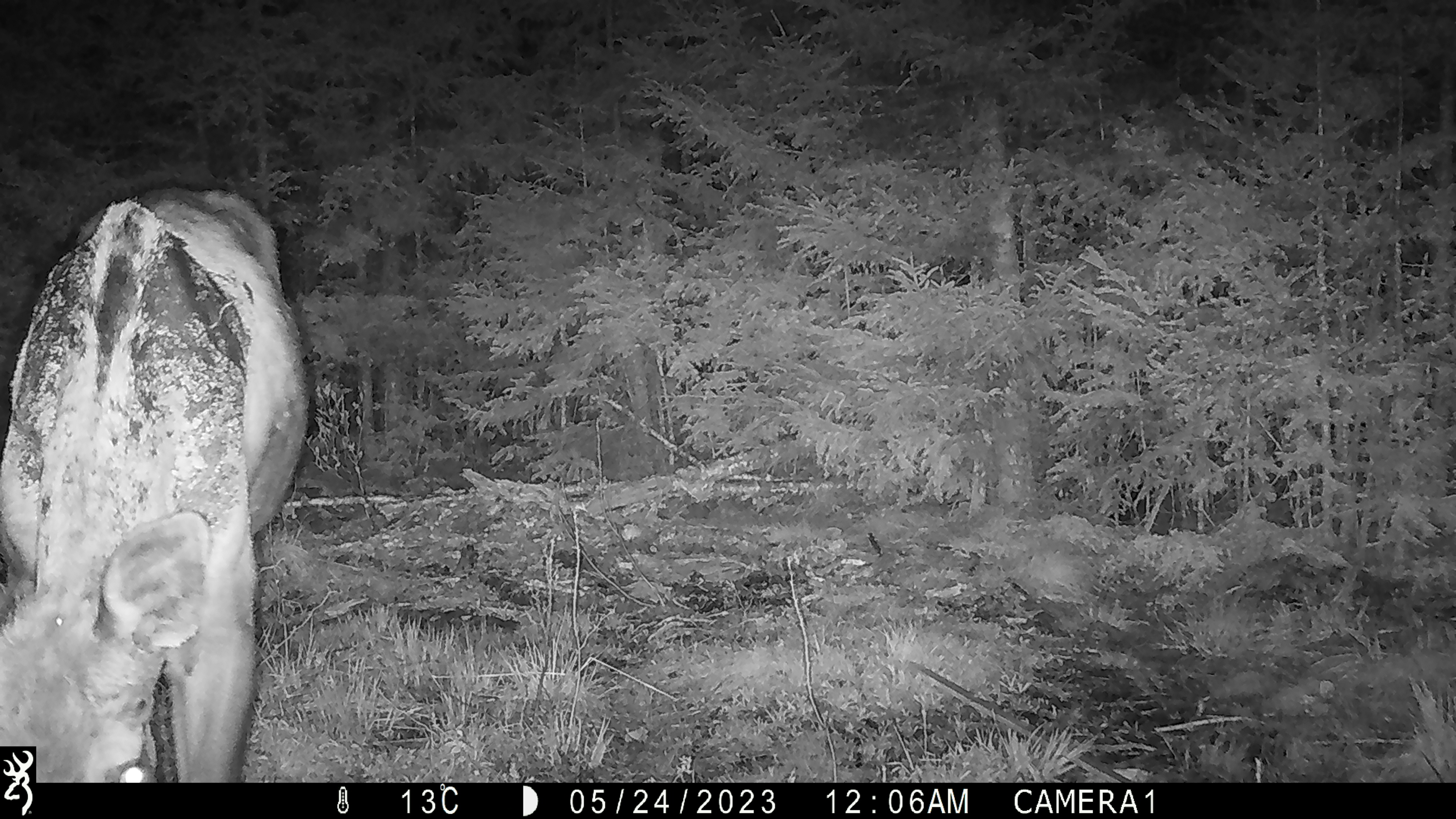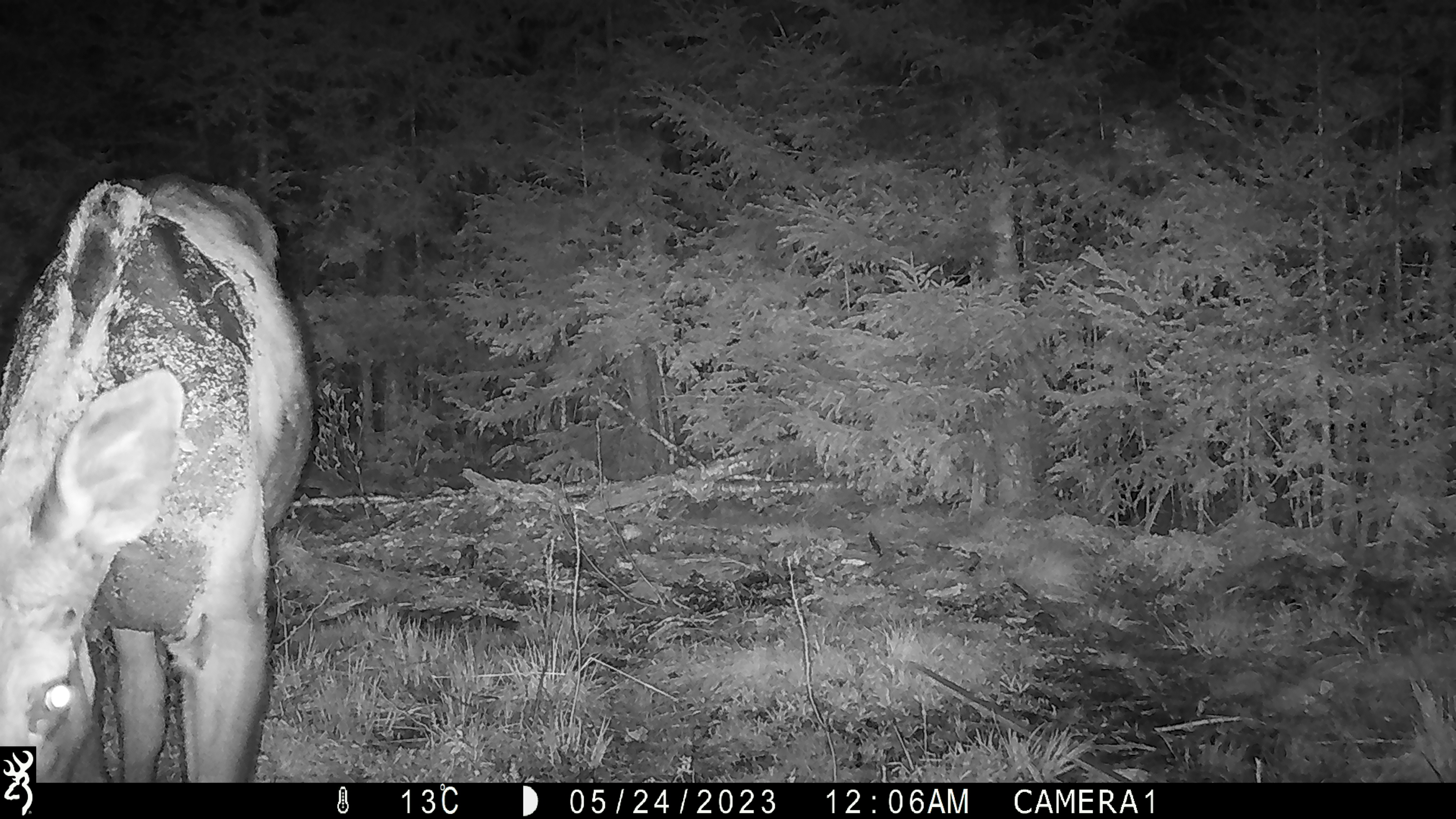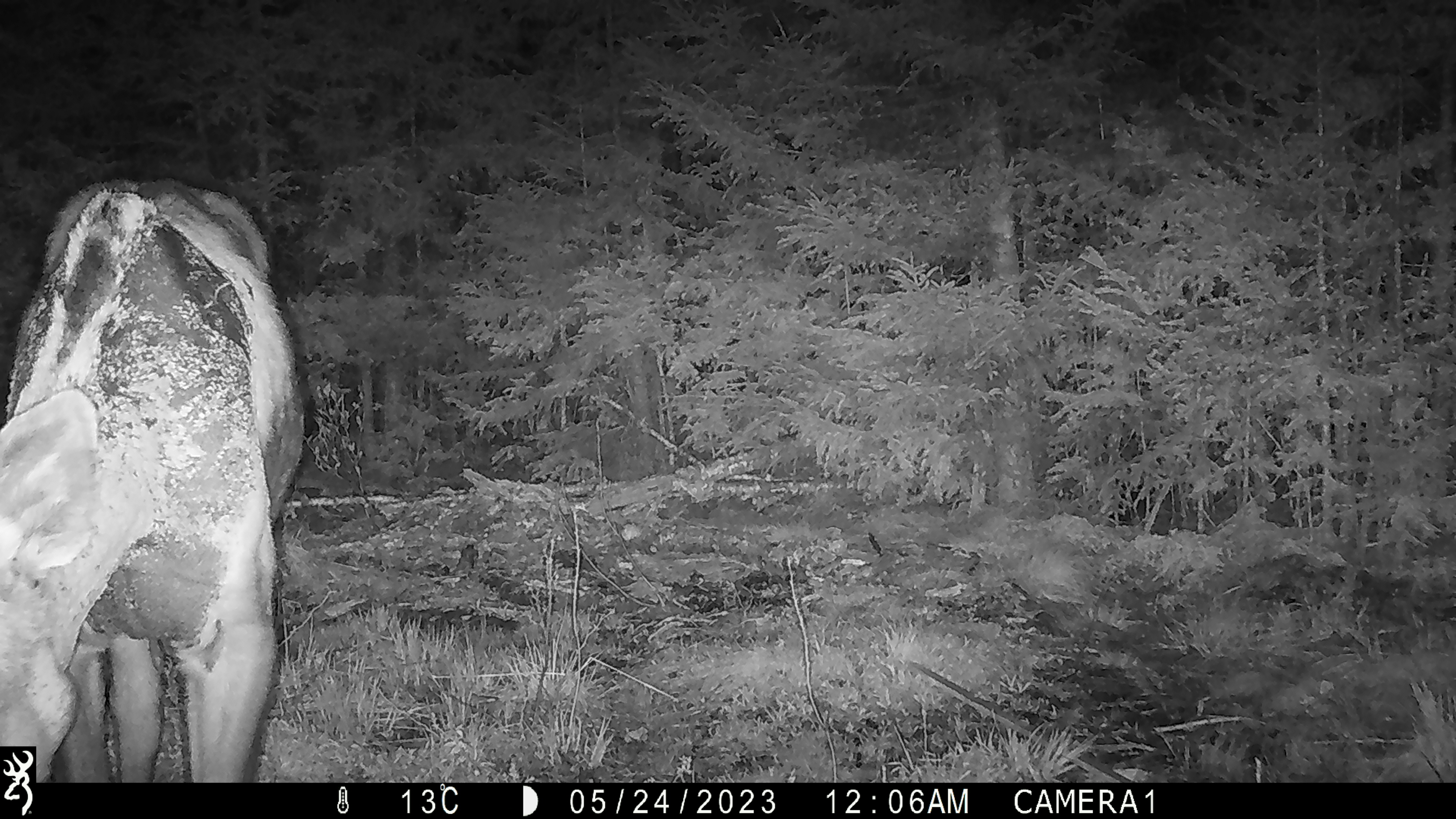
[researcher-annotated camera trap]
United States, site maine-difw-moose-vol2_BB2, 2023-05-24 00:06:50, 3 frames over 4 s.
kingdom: Animalia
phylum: Chordata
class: Mammalia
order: Artiodactyla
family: Cervidae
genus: Alces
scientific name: Alces alces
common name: moose